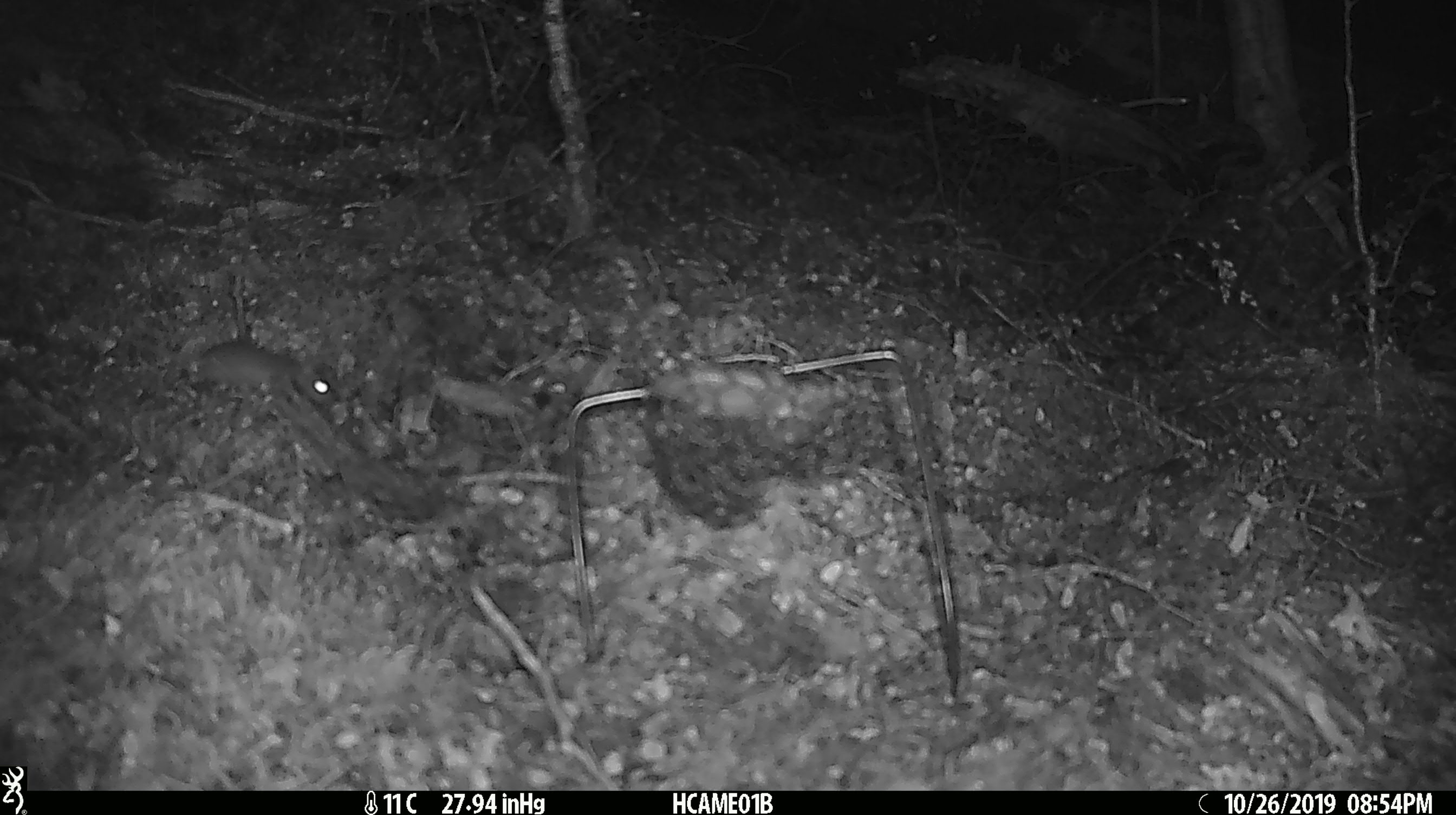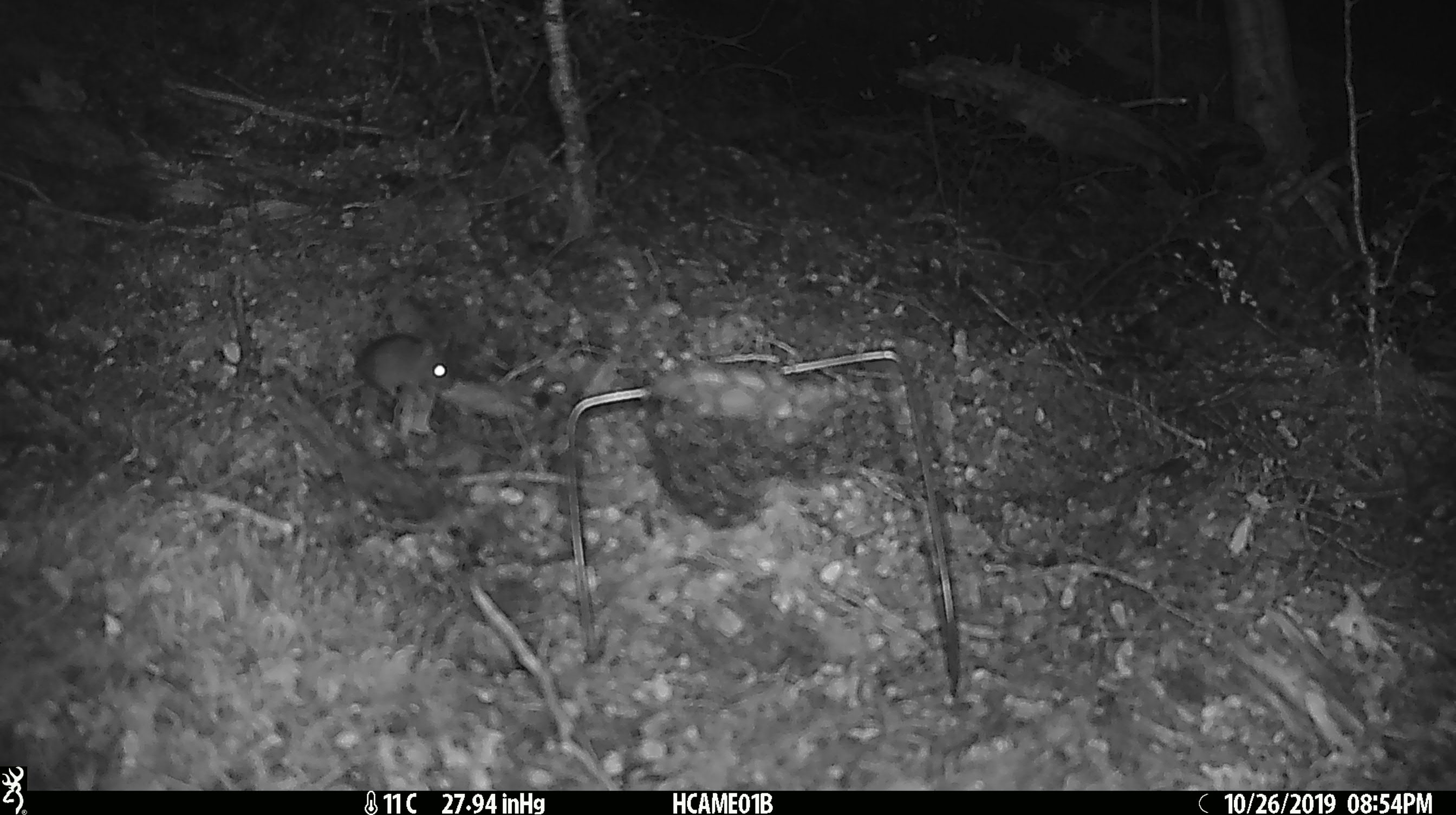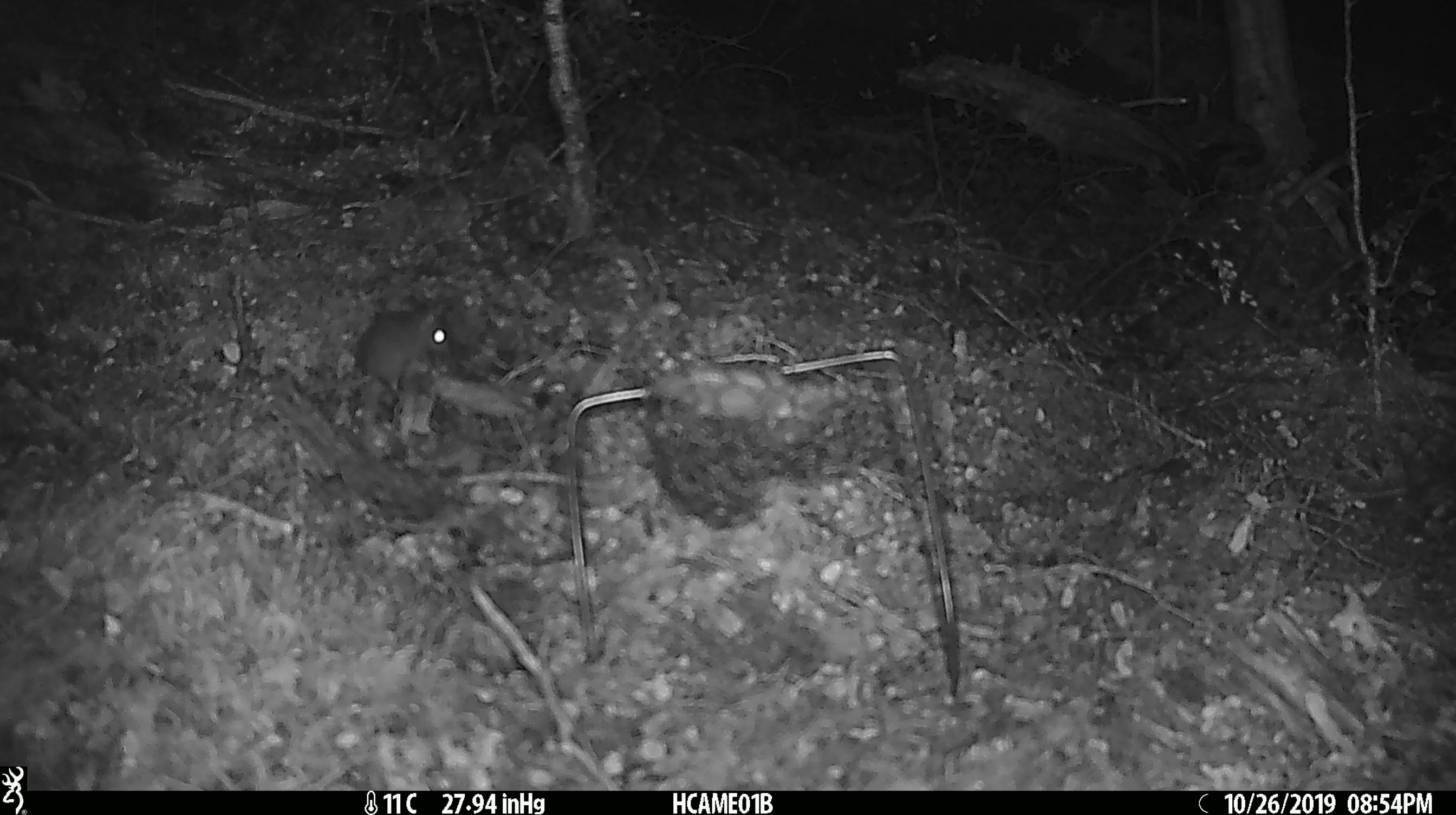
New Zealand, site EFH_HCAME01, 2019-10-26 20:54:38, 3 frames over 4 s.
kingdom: Animalia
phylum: Chordata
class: Mammalia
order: Rodentia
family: Muridae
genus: Mus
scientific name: Mus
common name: mouse